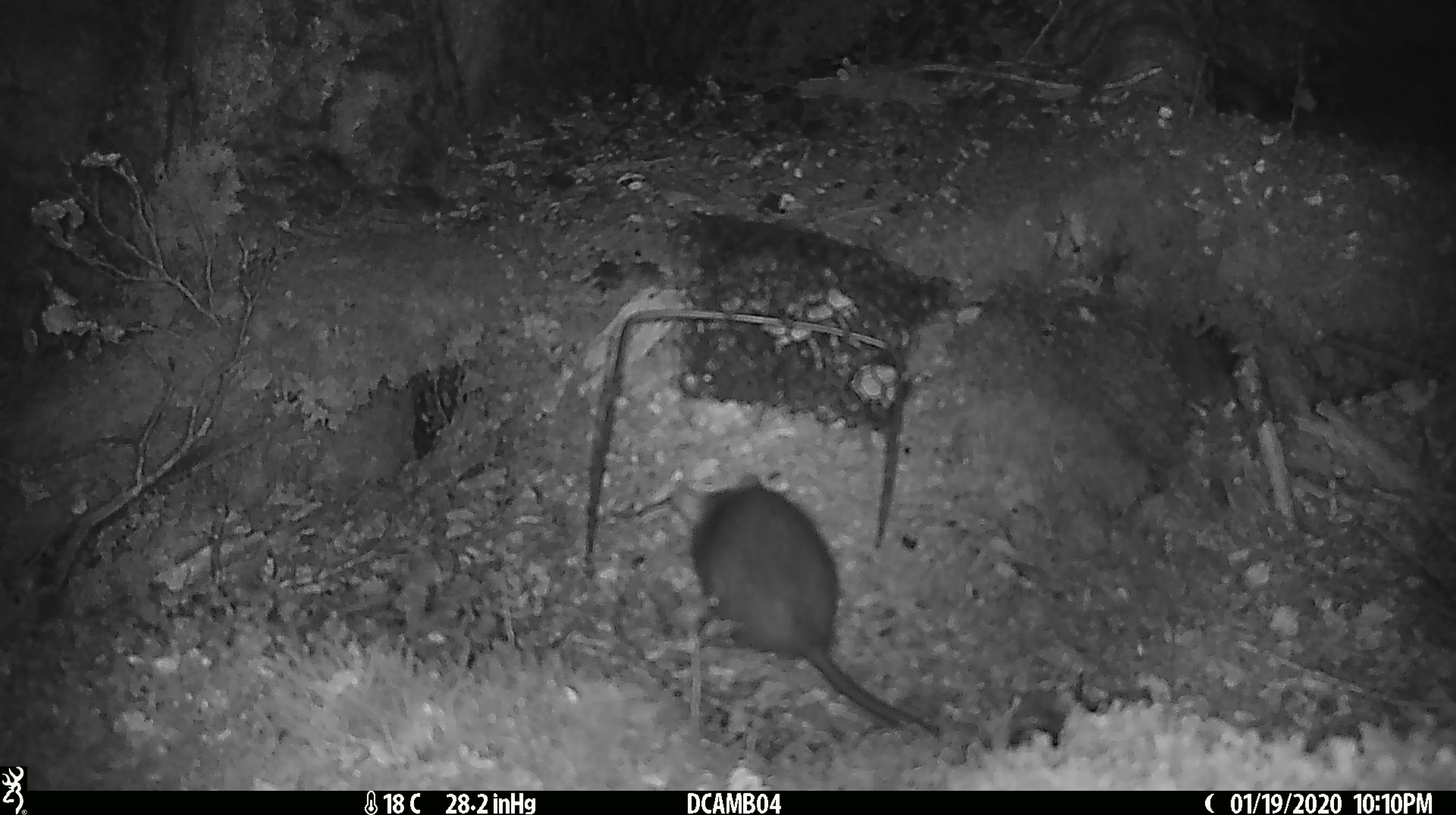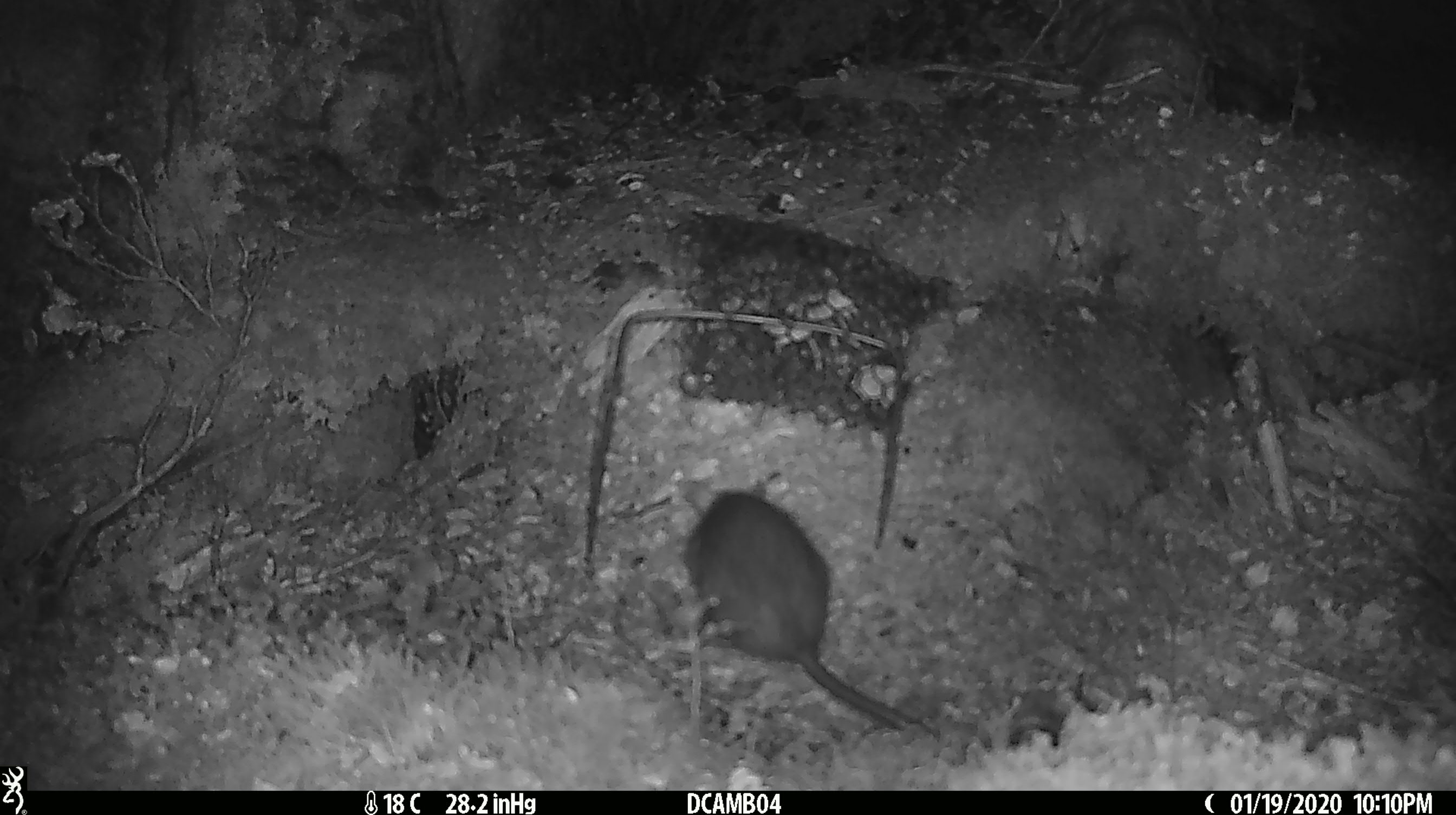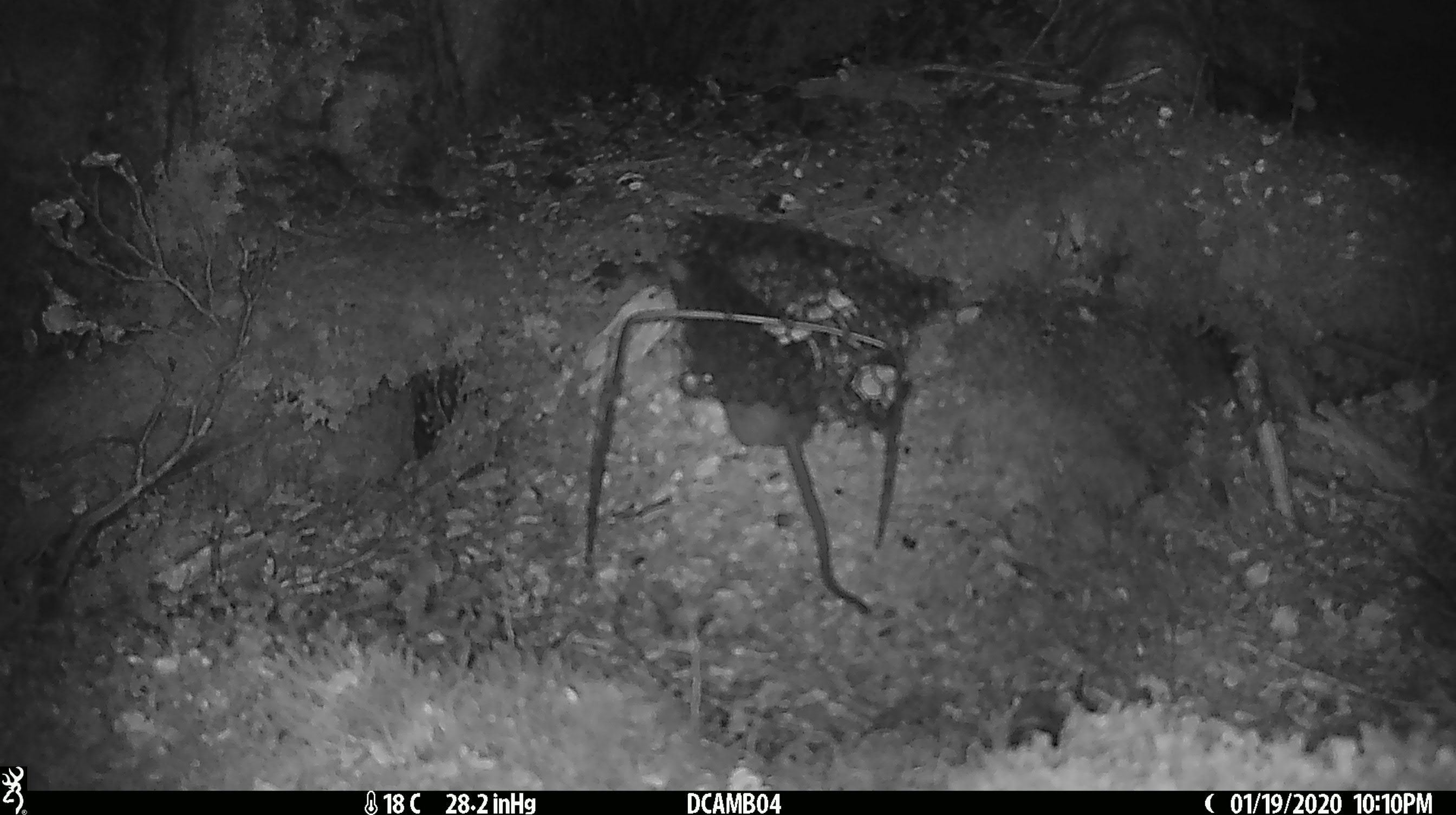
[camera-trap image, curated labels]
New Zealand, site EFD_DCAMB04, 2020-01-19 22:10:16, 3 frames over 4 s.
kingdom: Animalia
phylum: Chordata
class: Mammalia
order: Rodentia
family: Muridae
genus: Rattus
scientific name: Rattus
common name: rat